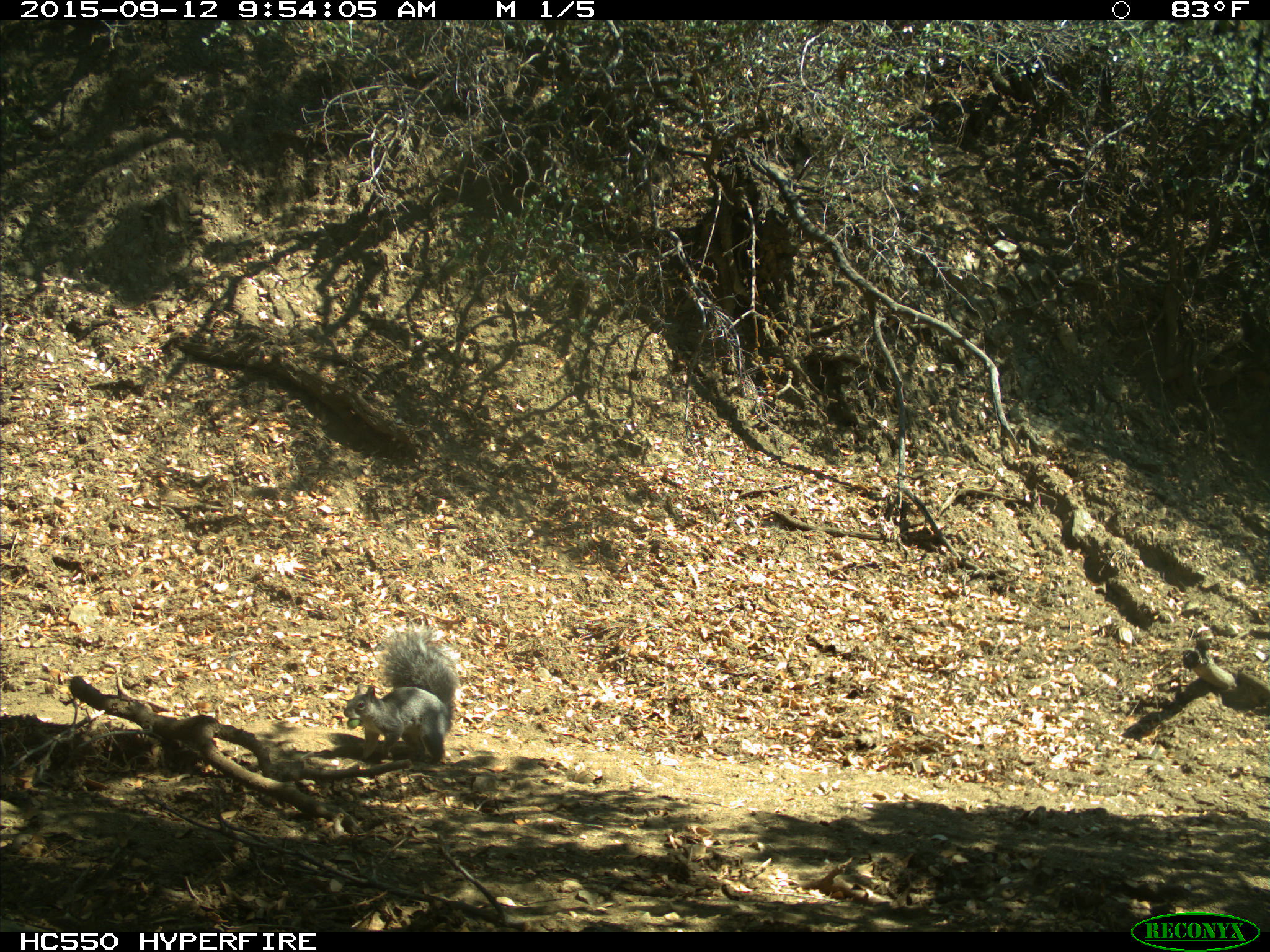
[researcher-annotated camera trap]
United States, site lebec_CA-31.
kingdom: Animalia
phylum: Chordata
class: Mammalia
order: Rodentia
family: Sciuridae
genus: Sciurus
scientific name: Sciurus carolinensis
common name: eastern gray squirrel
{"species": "Sciurus carolinensis (eastern gray squirrel)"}